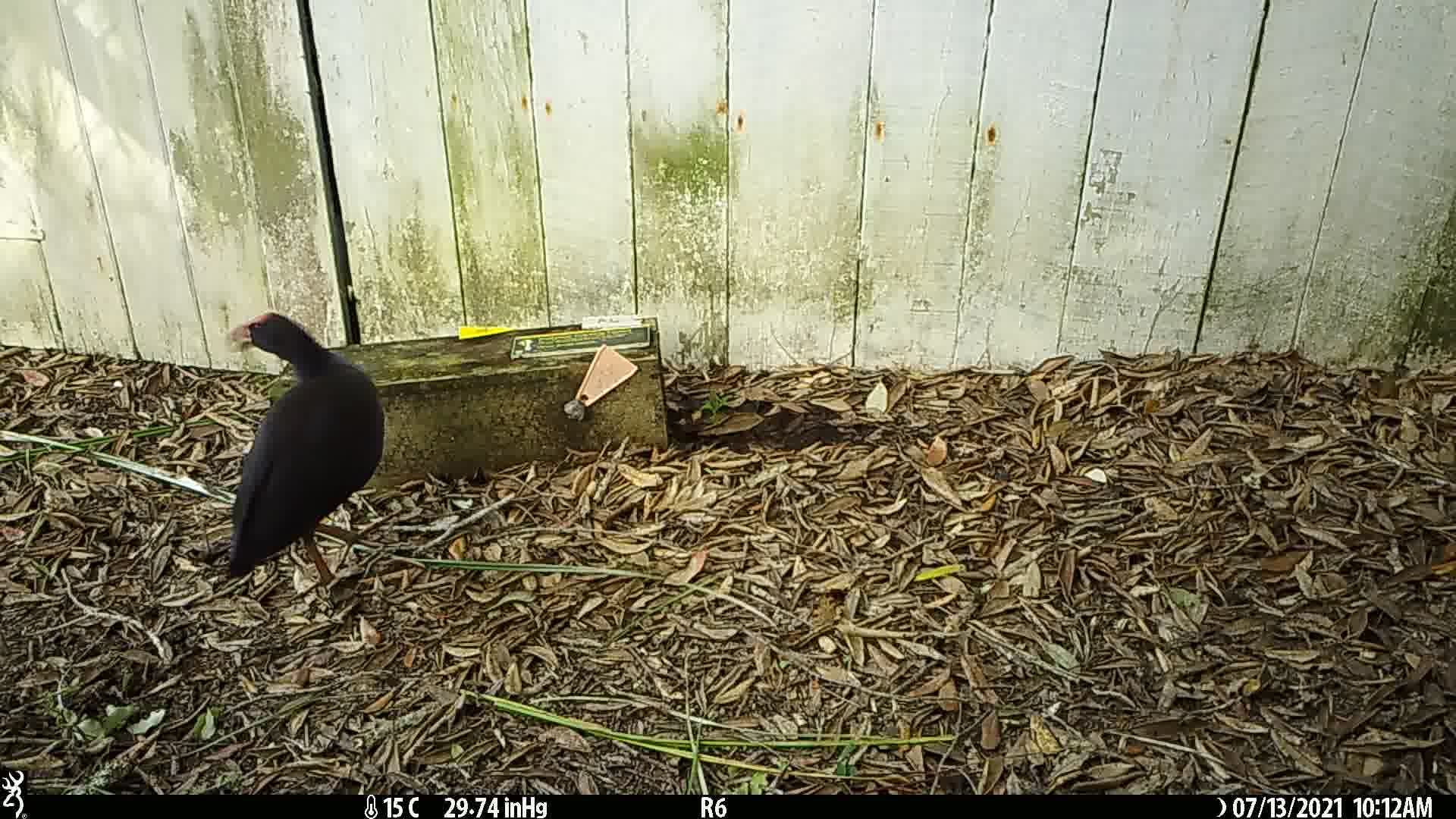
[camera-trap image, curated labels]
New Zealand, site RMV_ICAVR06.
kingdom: Animalia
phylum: Chordata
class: Aves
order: Gruiformes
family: Rallidae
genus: Porphyrio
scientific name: Porphyrio melanotus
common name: australasian swamphen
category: pukeko